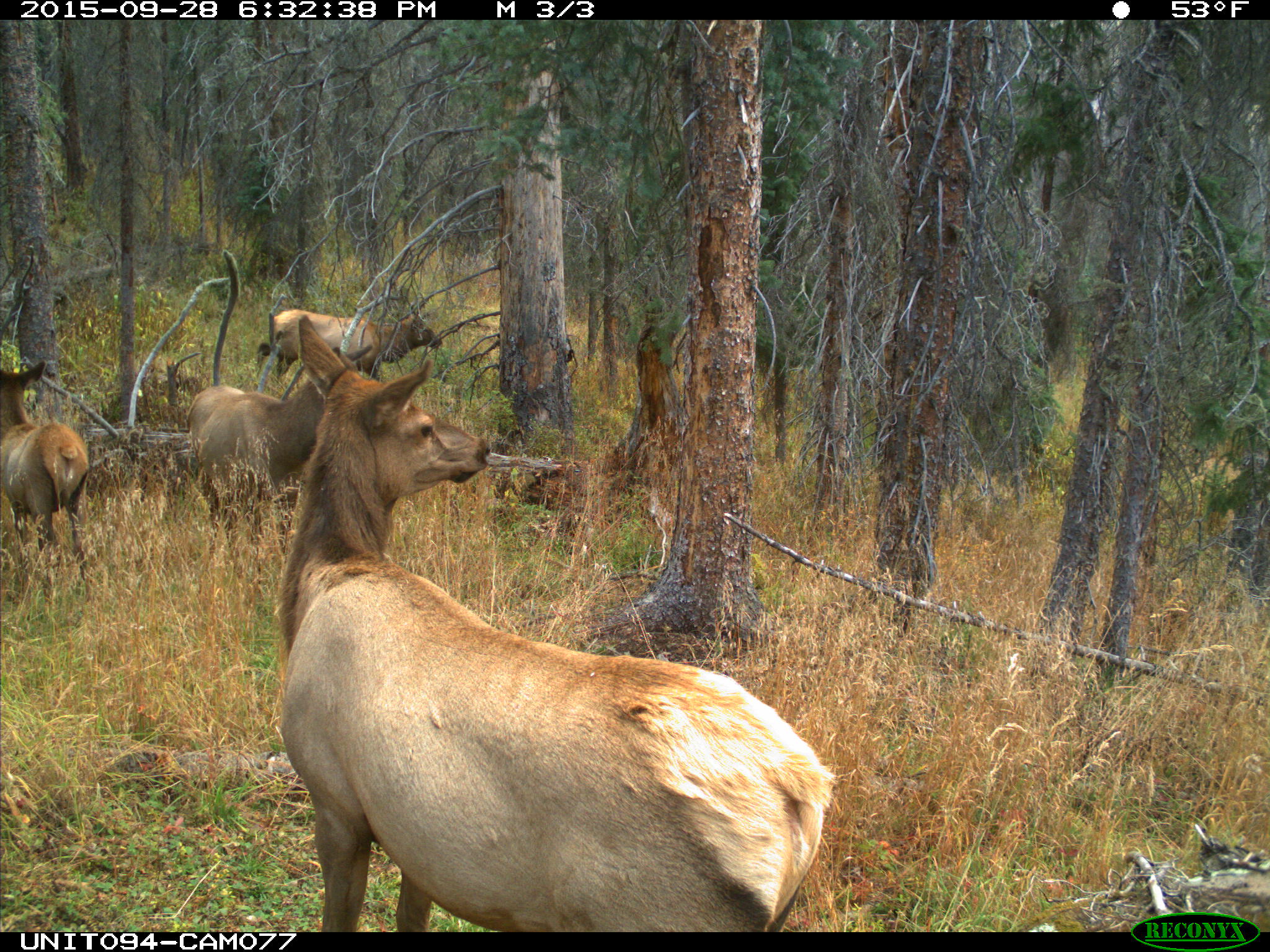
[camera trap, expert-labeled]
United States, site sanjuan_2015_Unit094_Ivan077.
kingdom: Animalia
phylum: Chordata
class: Mammalia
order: Artiodactyla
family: Cervidae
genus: Cervus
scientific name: Cervus elaphus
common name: red deer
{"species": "Cervus elaphus (red deer)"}